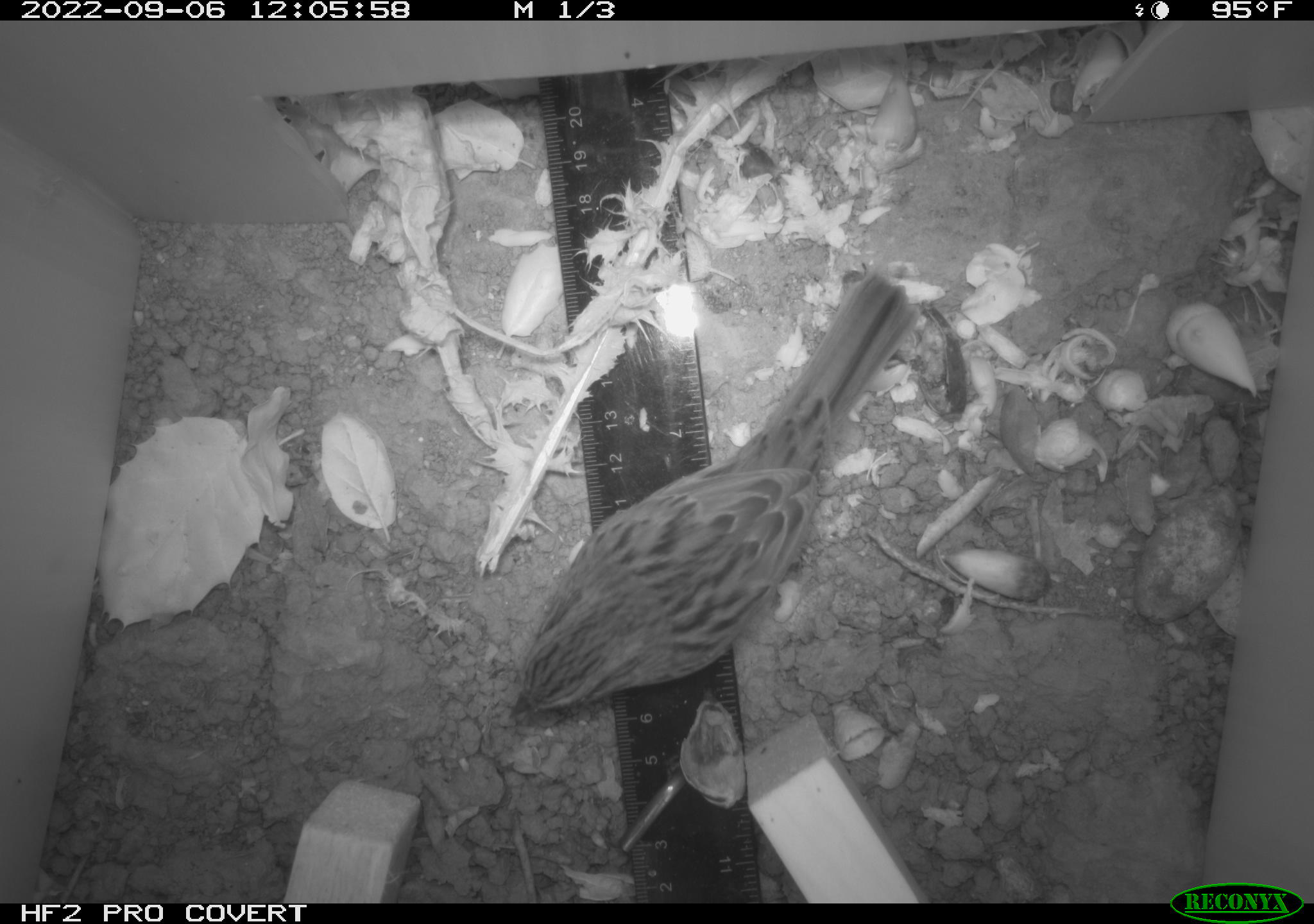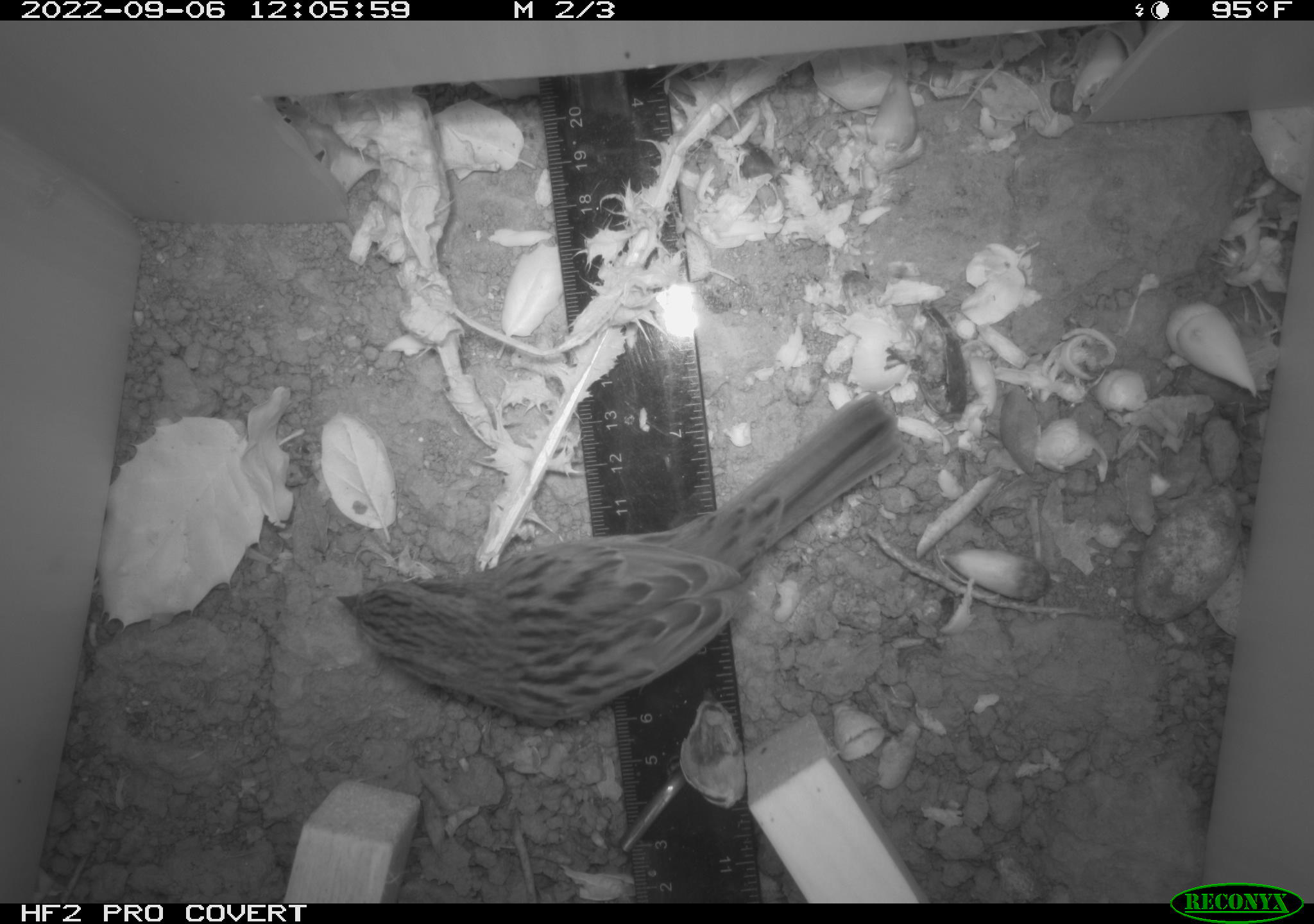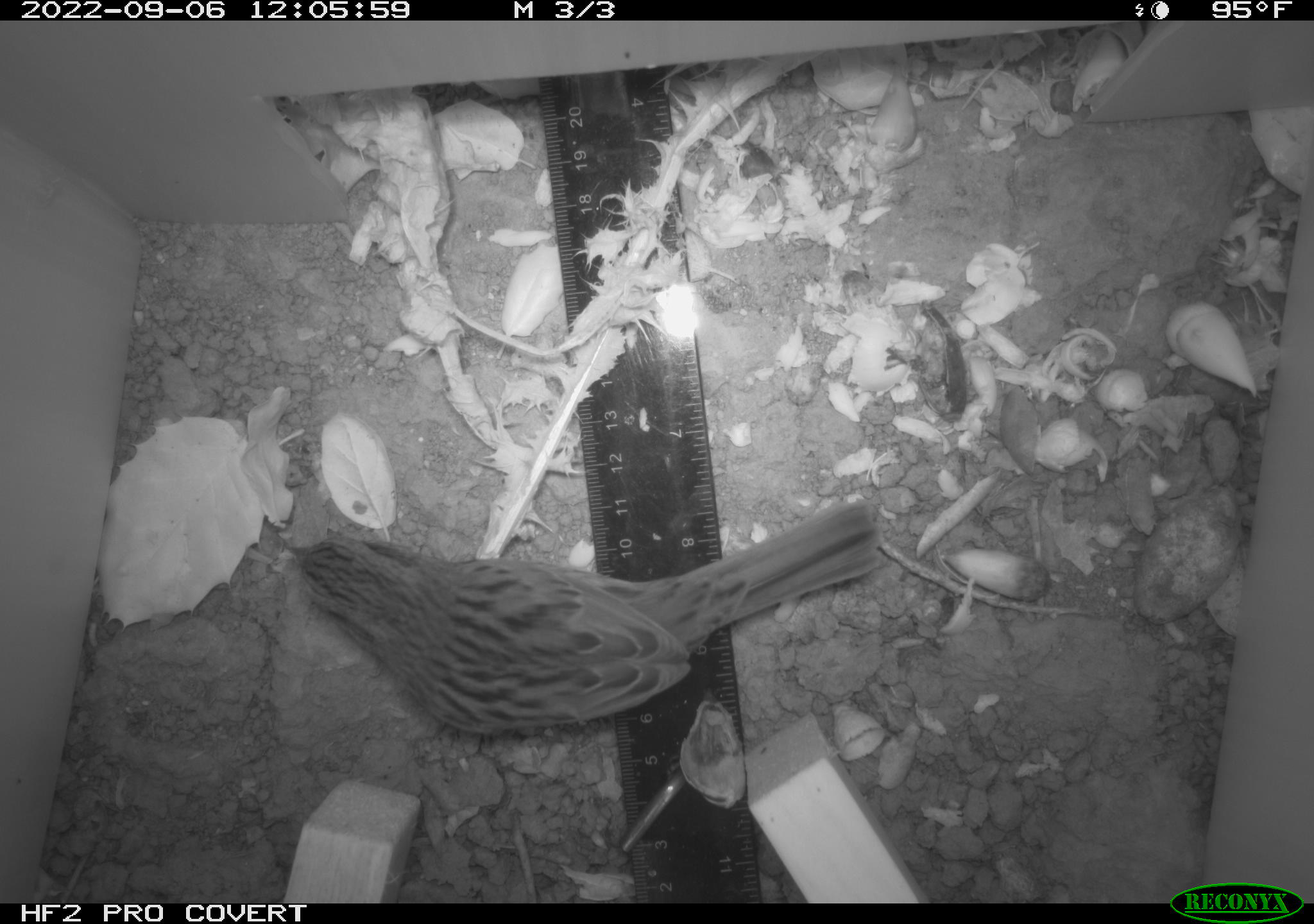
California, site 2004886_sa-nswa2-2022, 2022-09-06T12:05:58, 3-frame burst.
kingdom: Animalia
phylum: Chordata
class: Aves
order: Passeriformes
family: Passerellidae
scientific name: Passerellidae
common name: new world sparrows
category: passerellidae family